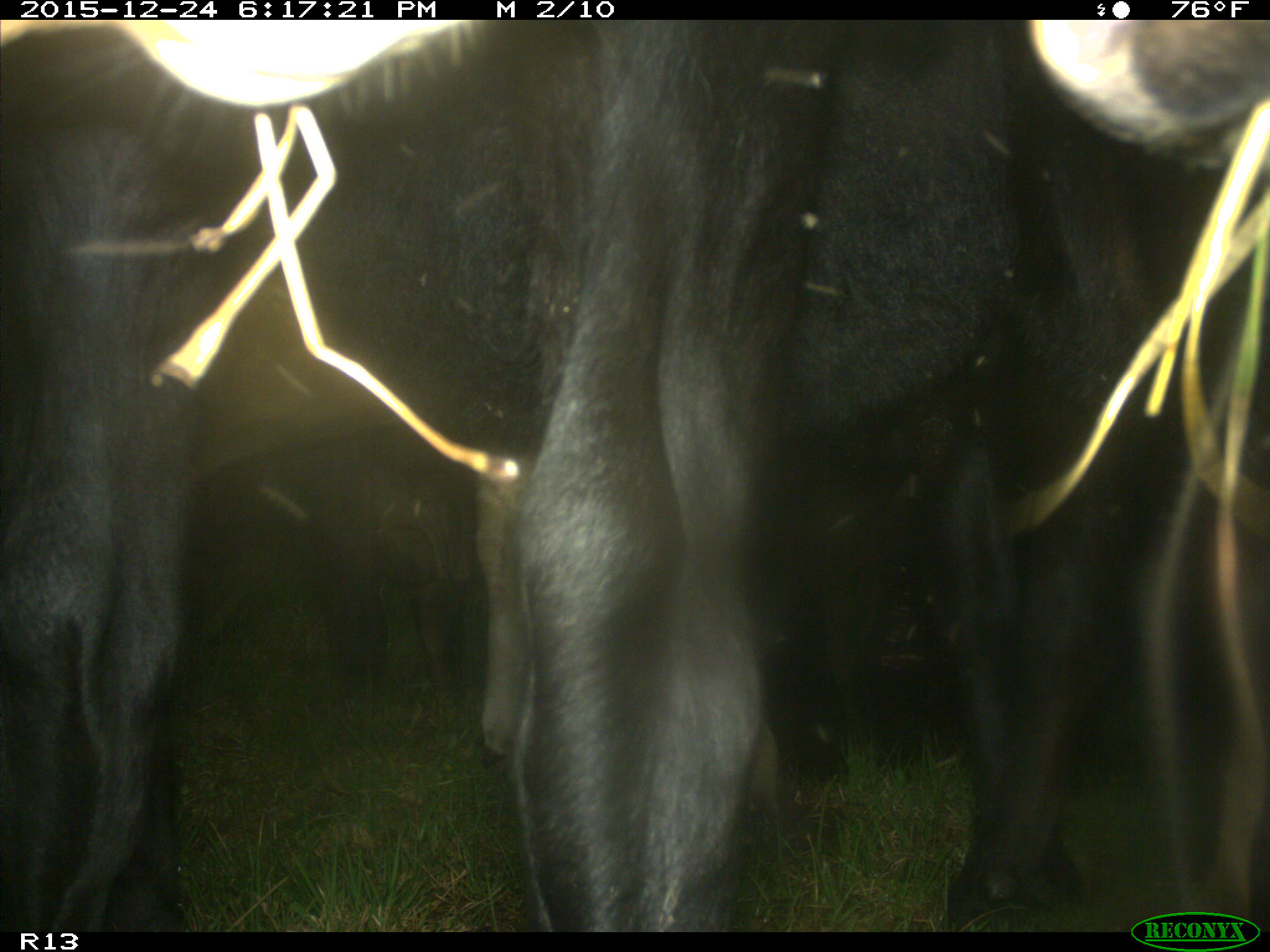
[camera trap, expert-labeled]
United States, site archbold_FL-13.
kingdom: Animalia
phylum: Chordata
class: Mammalia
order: Artiodactyla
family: Bovidae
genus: Bos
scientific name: Bos taurus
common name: domestic cow